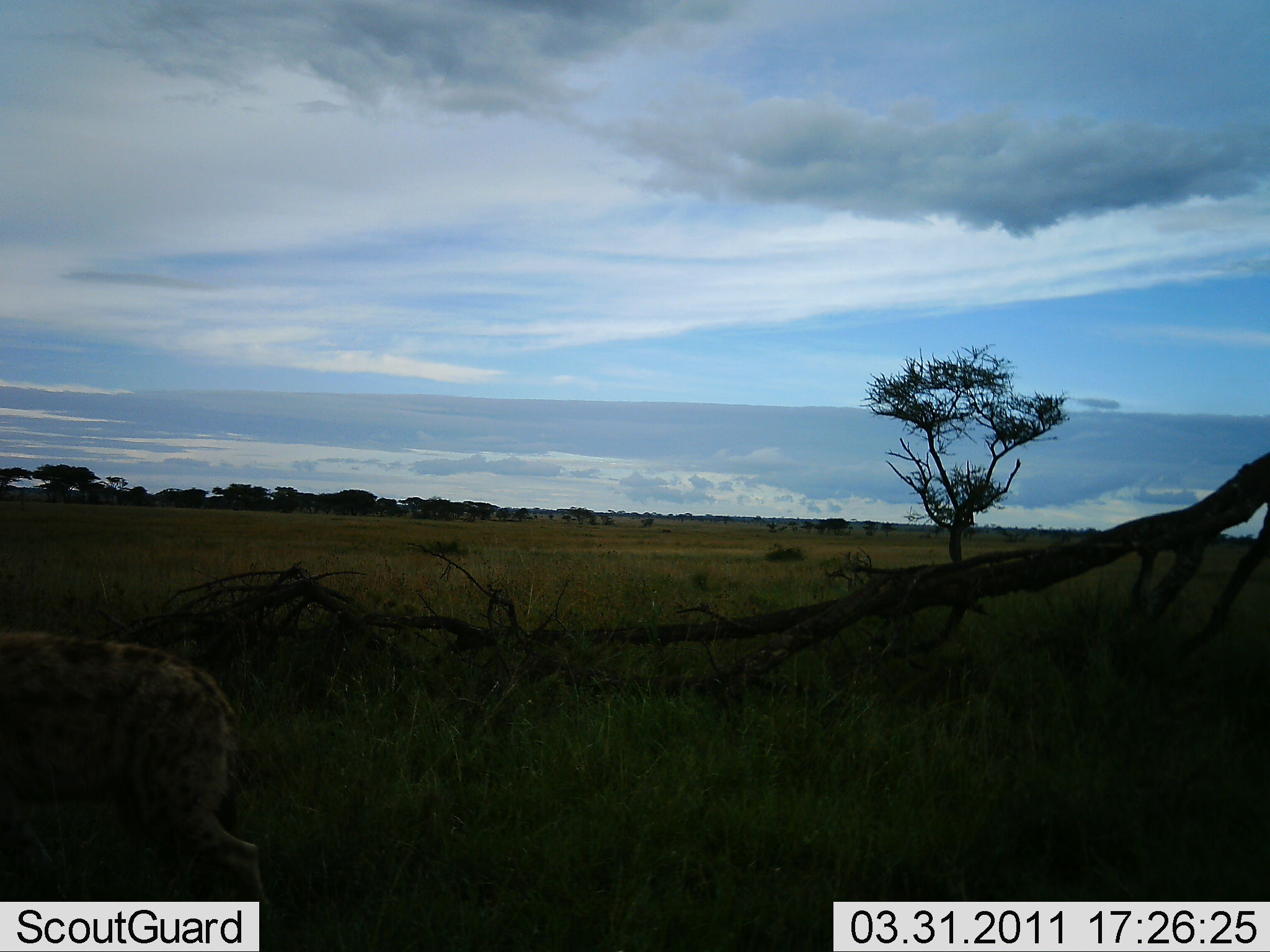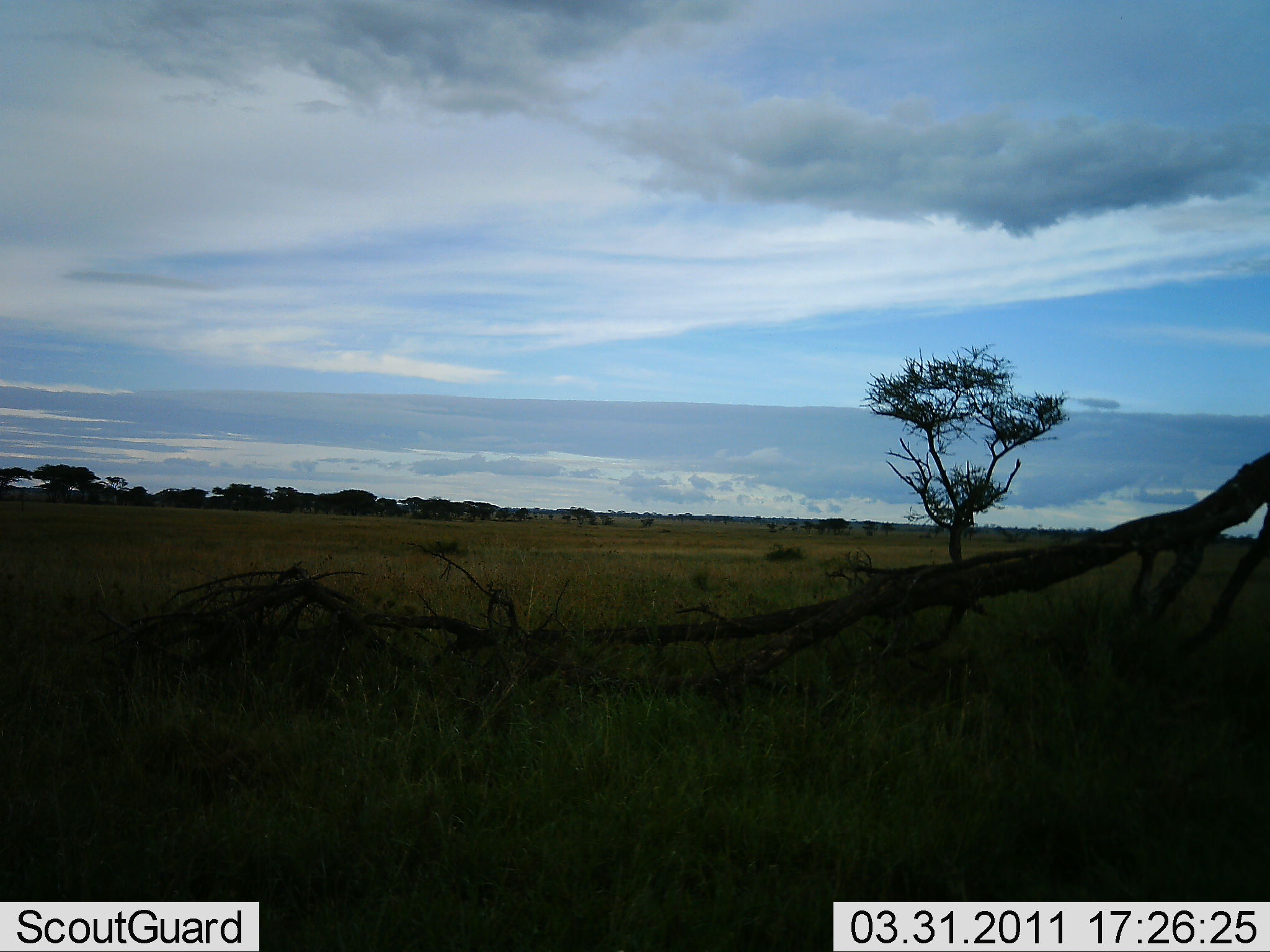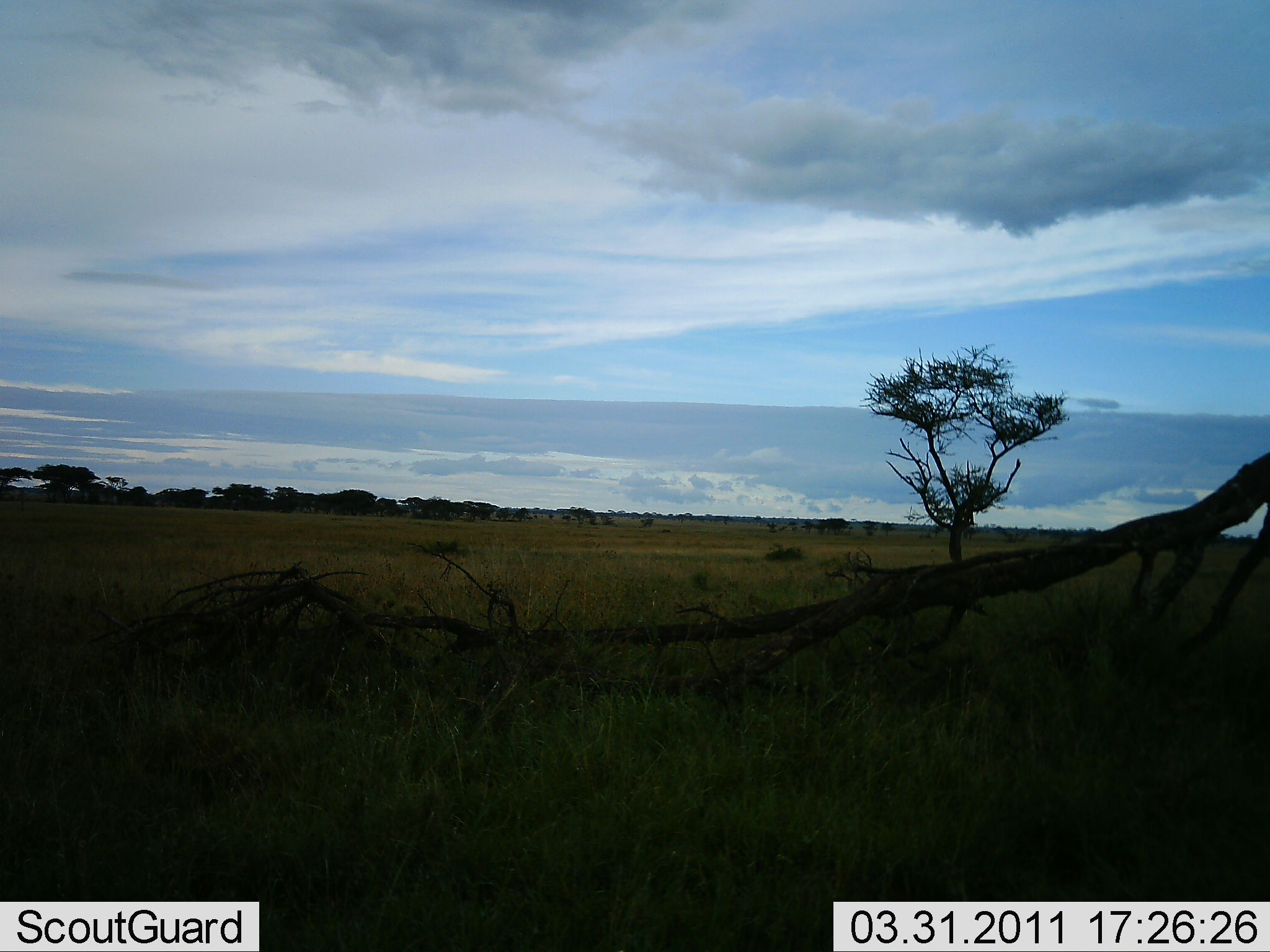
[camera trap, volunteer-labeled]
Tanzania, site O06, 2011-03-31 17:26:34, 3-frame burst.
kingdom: Animalia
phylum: Chordata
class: Mammalia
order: Carnivora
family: Hyaenidae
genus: Crocuta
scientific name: Crocuta crocuta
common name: spotted hyena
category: hyenaspotted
Hyenaspotted (spotted hyena) (Crocuta crocuta), count 1. Behavior (volunteer vote fractions): standing 0%, resting 0%, moving 100%, interacting 0%. Young present (vote fraction): 0%. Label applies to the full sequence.